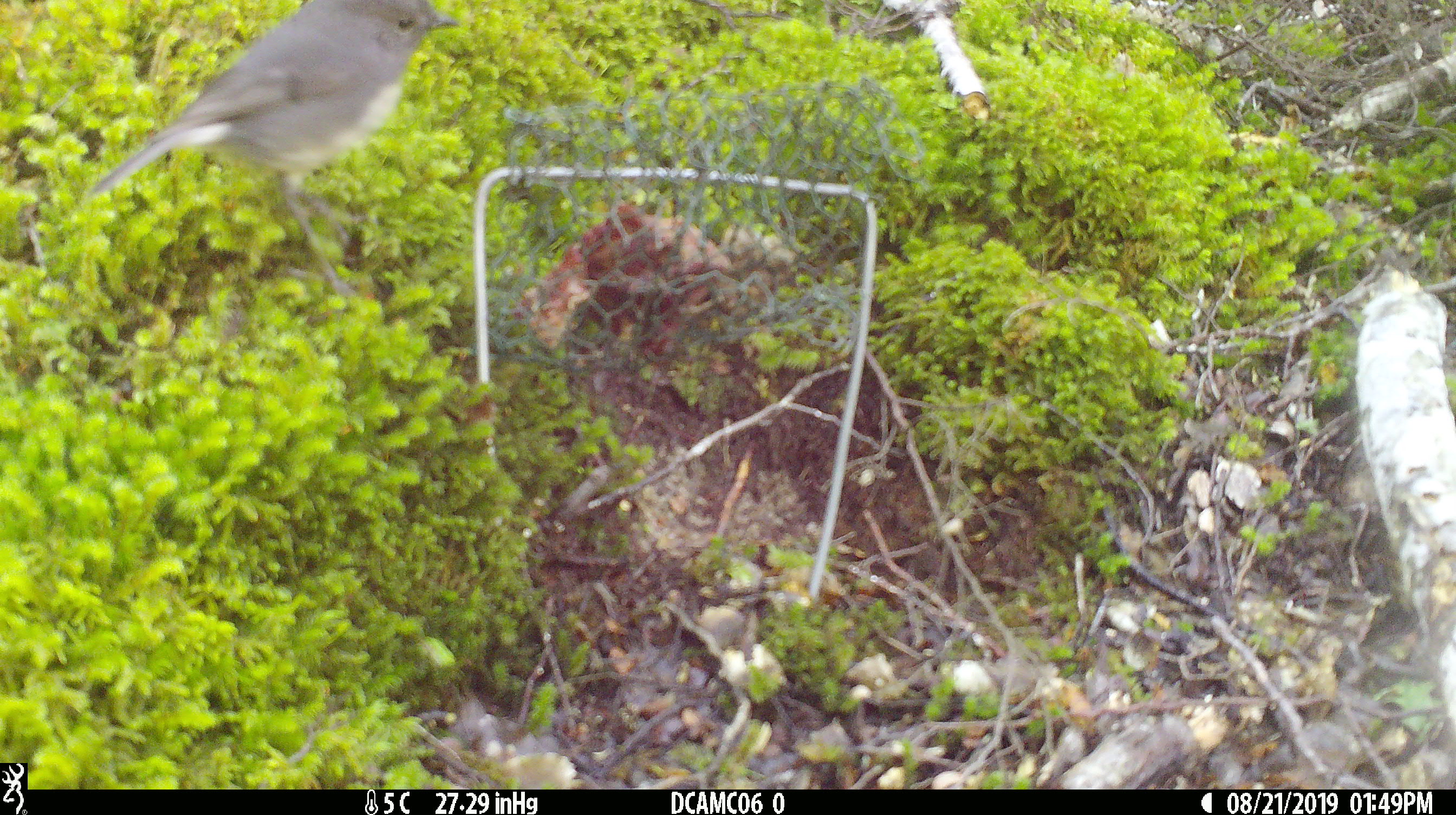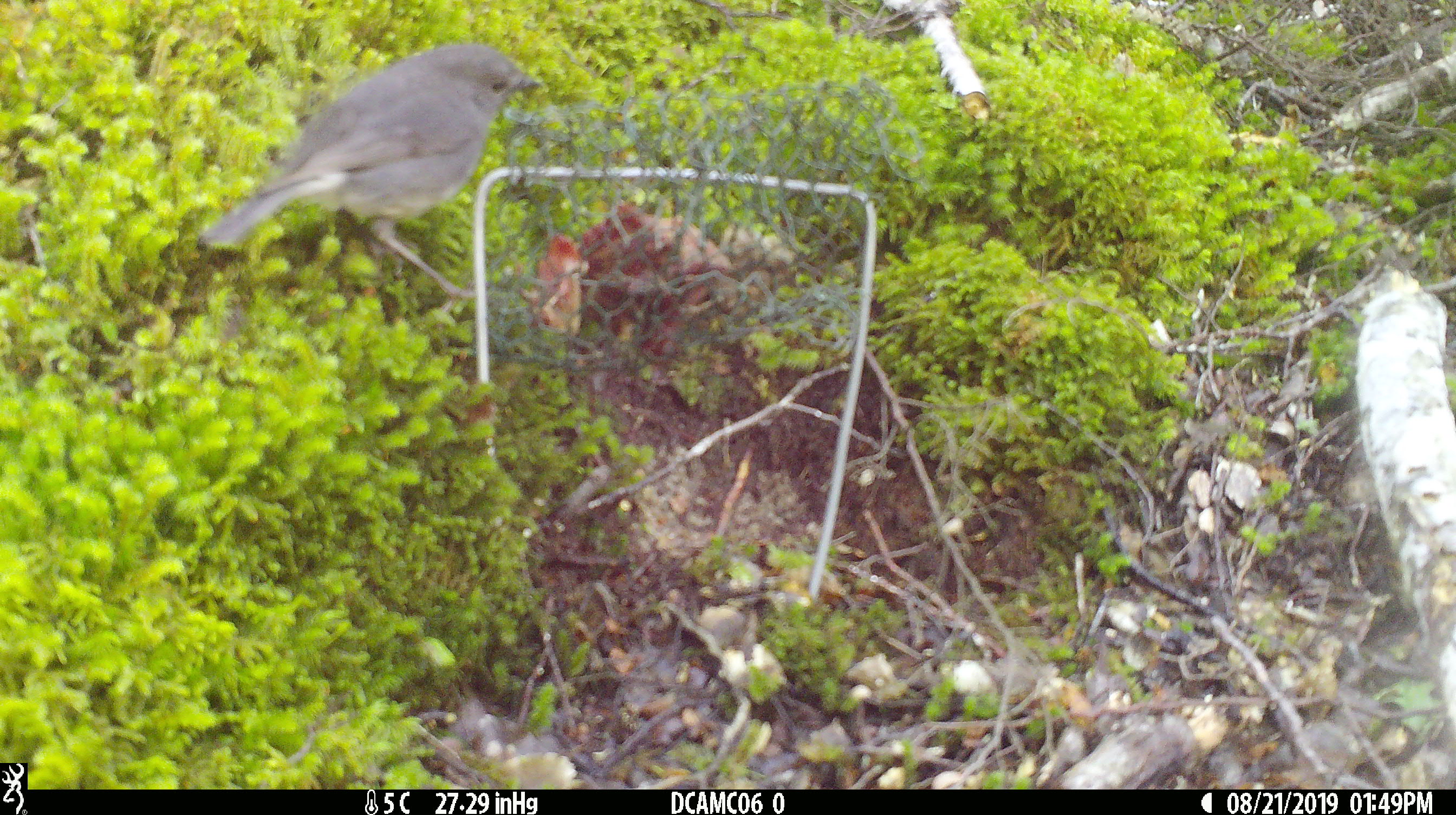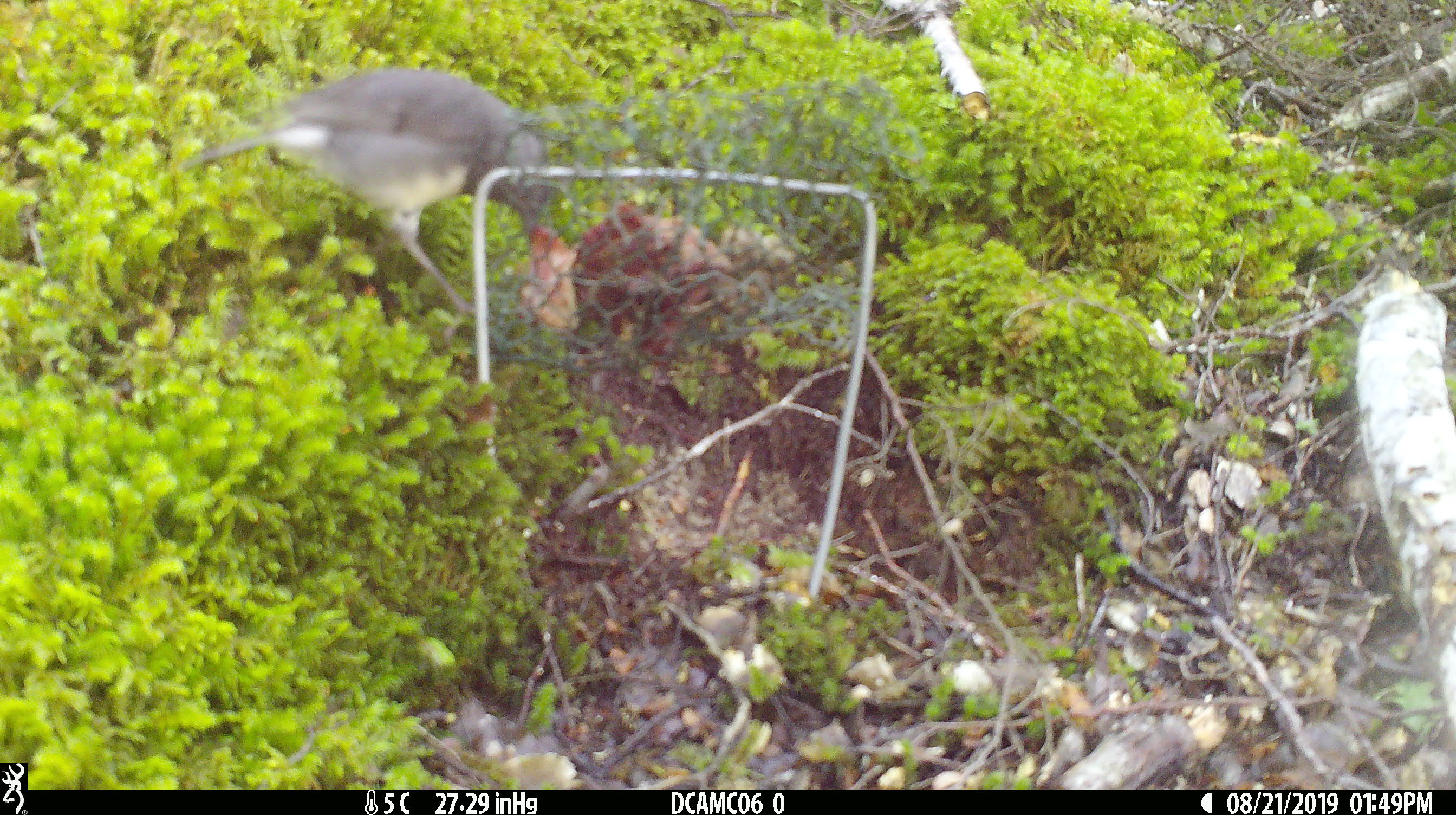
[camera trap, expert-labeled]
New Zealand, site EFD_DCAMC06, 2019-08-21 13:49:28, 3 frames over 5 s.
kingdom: Animalia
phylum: Chordata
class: Aves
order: Passeriformes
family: Petroicidae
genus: Petroica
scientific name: Petroica australis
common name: new zealand robin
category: robin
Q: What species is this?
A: Robin (new zealand robin) (Petroica australis).